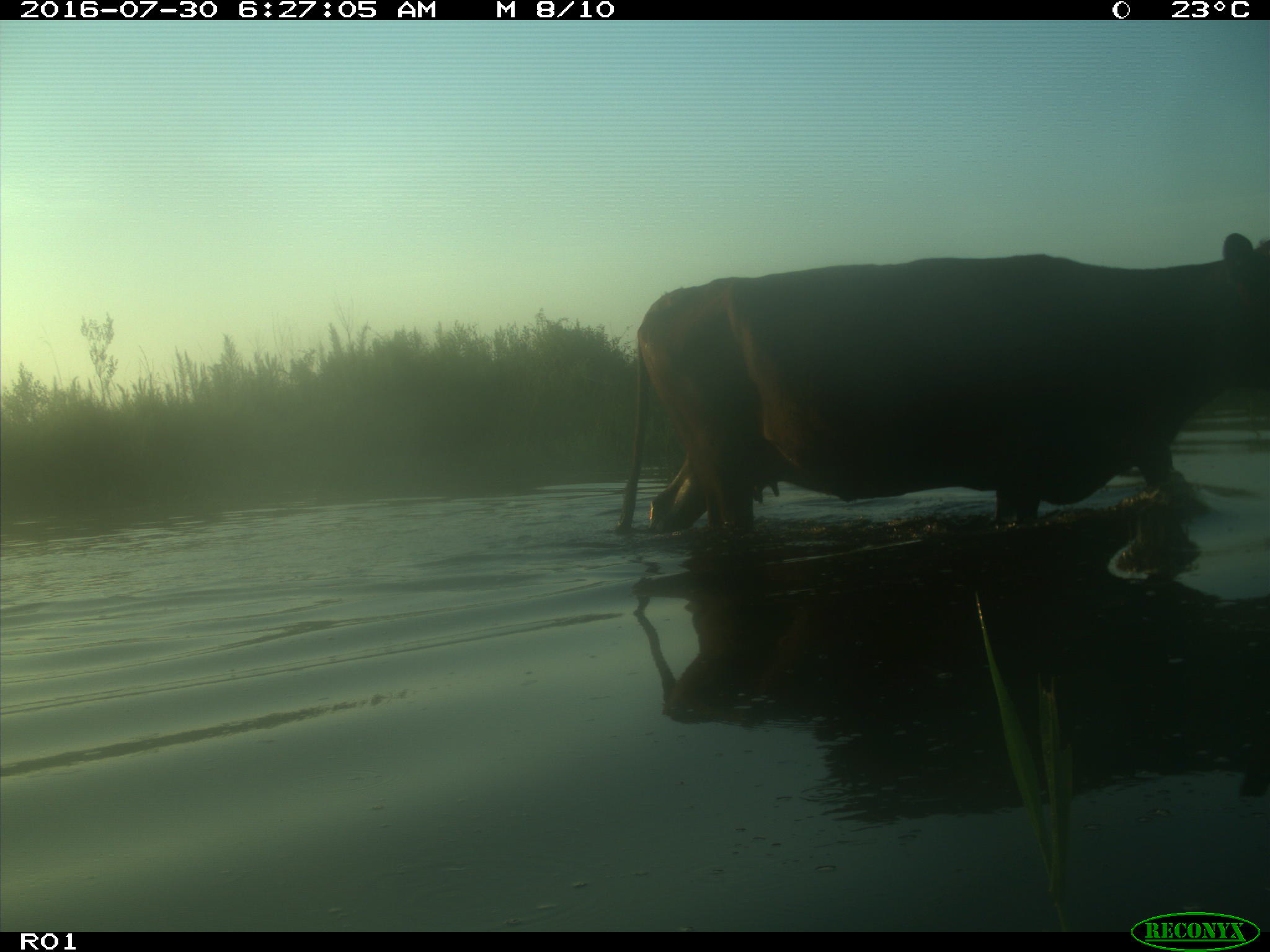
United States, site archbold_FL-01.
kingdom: Animalia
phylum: Chordata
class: Mammalia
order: Artiodactyla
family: Bovidae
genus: Bos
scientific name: Bos taurus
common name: domestic cow